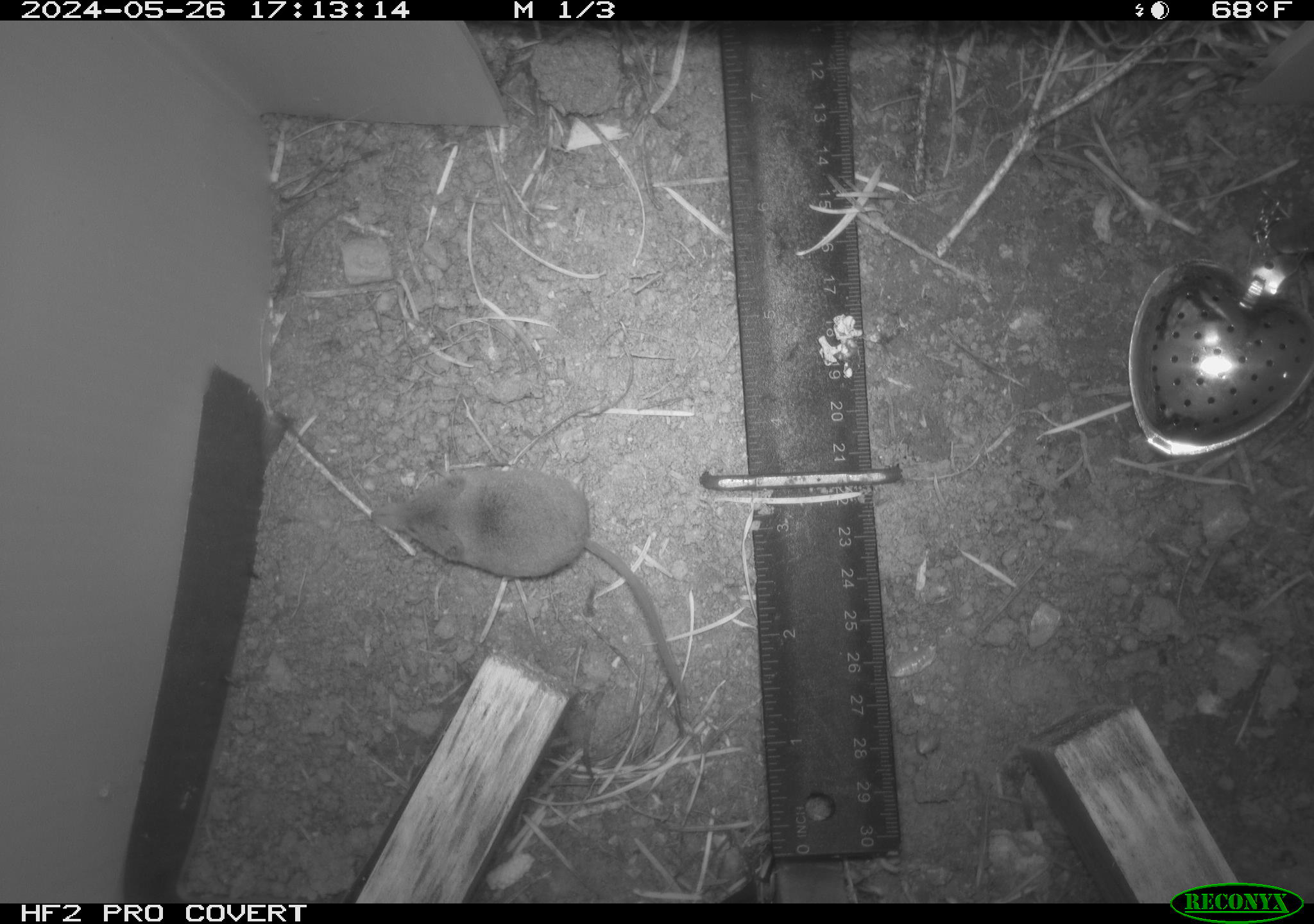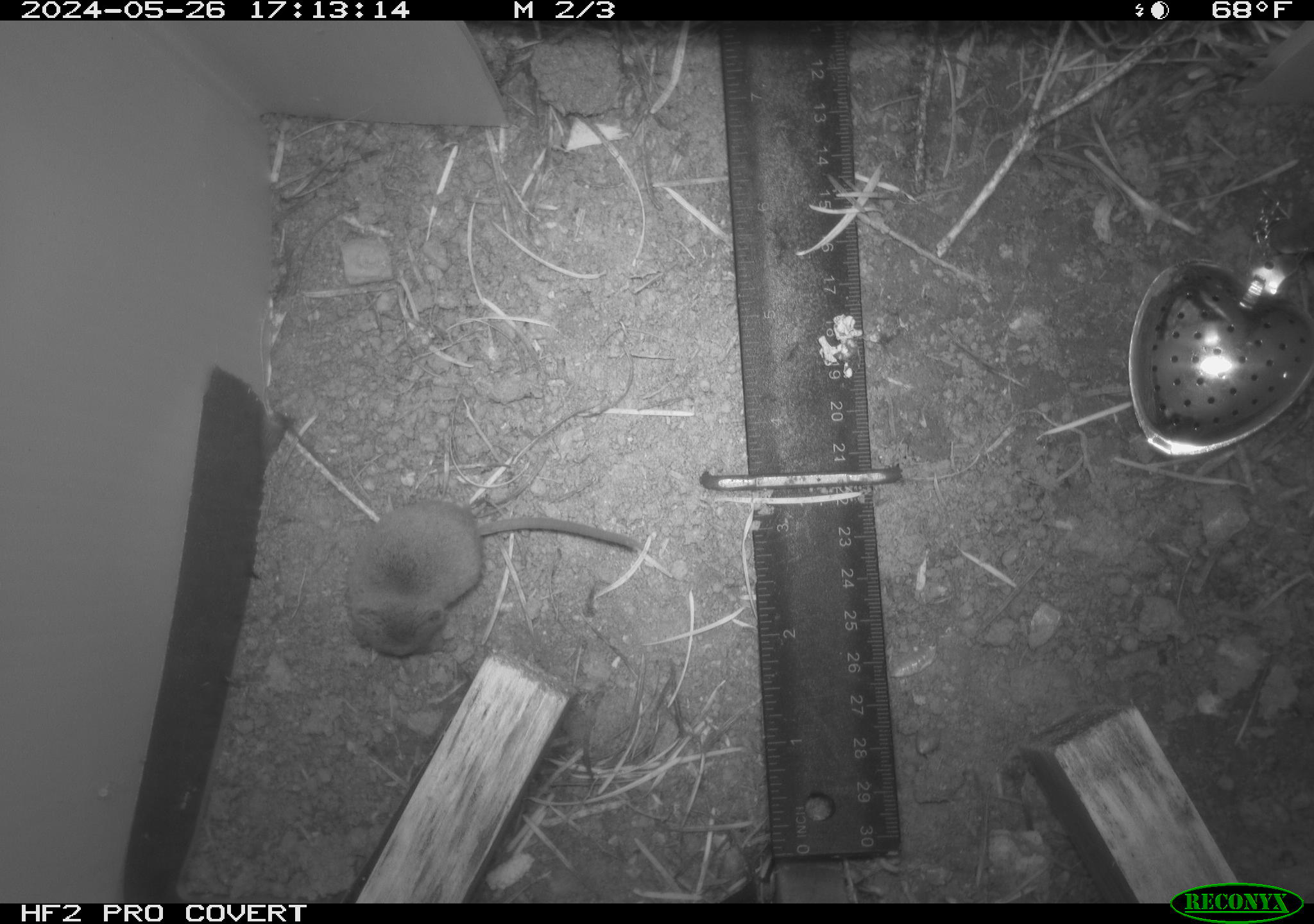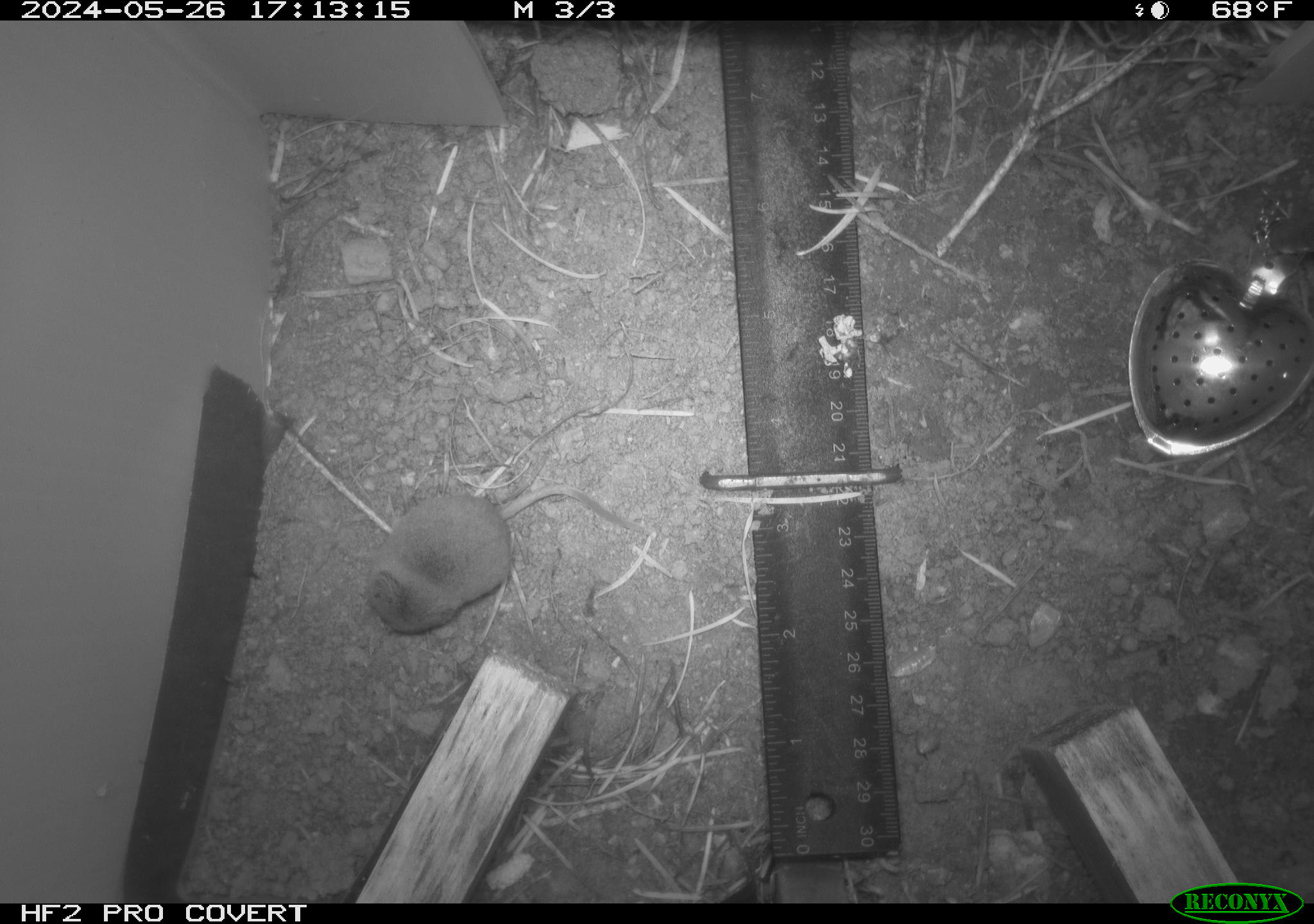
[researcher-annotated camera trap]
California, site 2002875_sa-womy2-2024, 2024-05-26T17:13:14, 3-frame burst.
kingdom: Animalia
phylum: Chordata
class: Mammalia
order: Eulipotyphla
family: Soricidae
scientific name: Soricidae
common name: shrews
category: soricidae family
Soricidae family (shrews) (Soricidae).